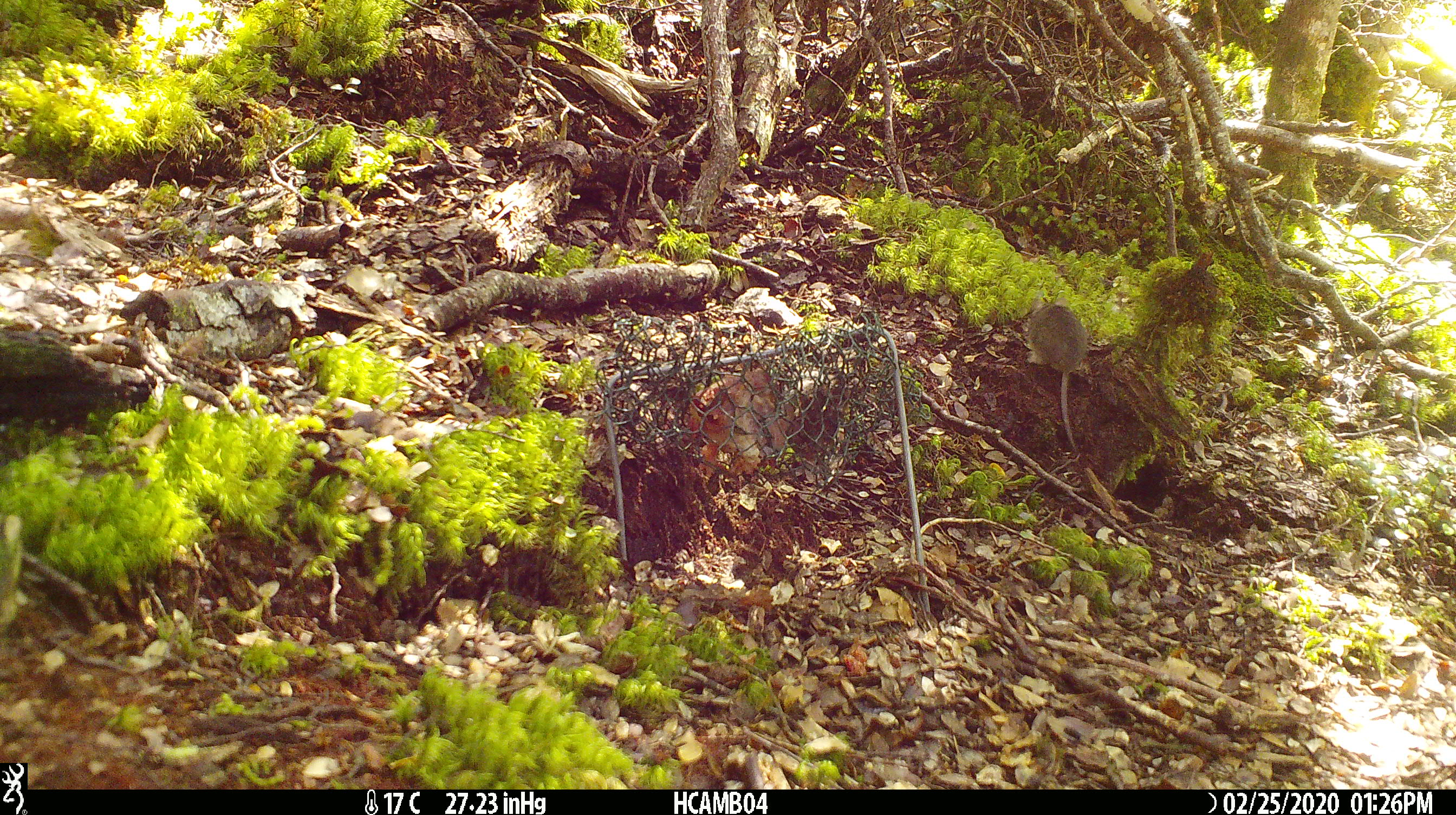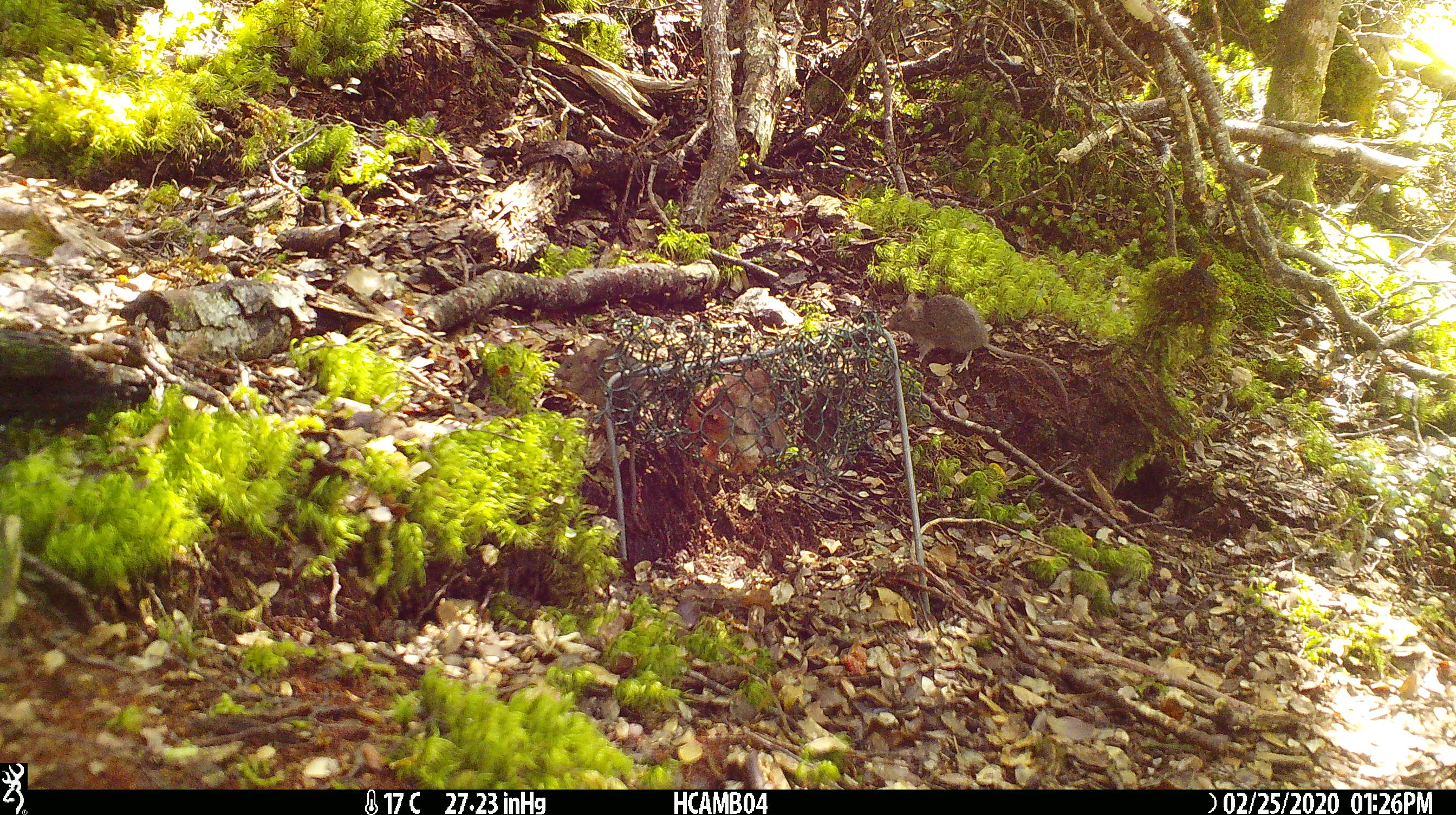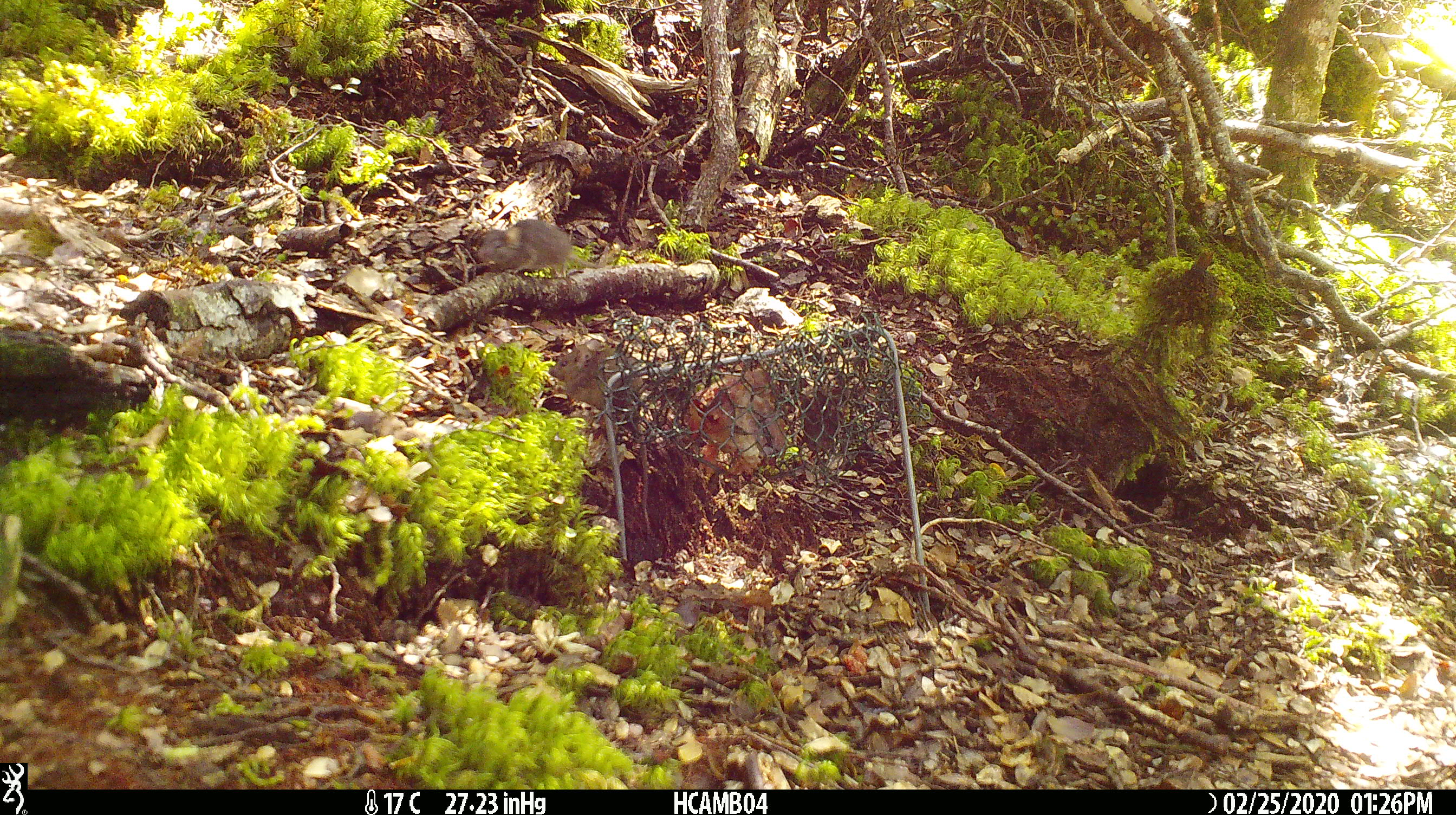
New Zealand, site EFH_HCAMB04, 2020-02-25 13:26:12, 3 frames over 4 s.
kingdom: Animalia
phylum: Chordata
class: Mammalia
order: Rodentia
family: Muridae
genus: Mus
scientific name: Mus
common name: mouse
Mouse (Mus).